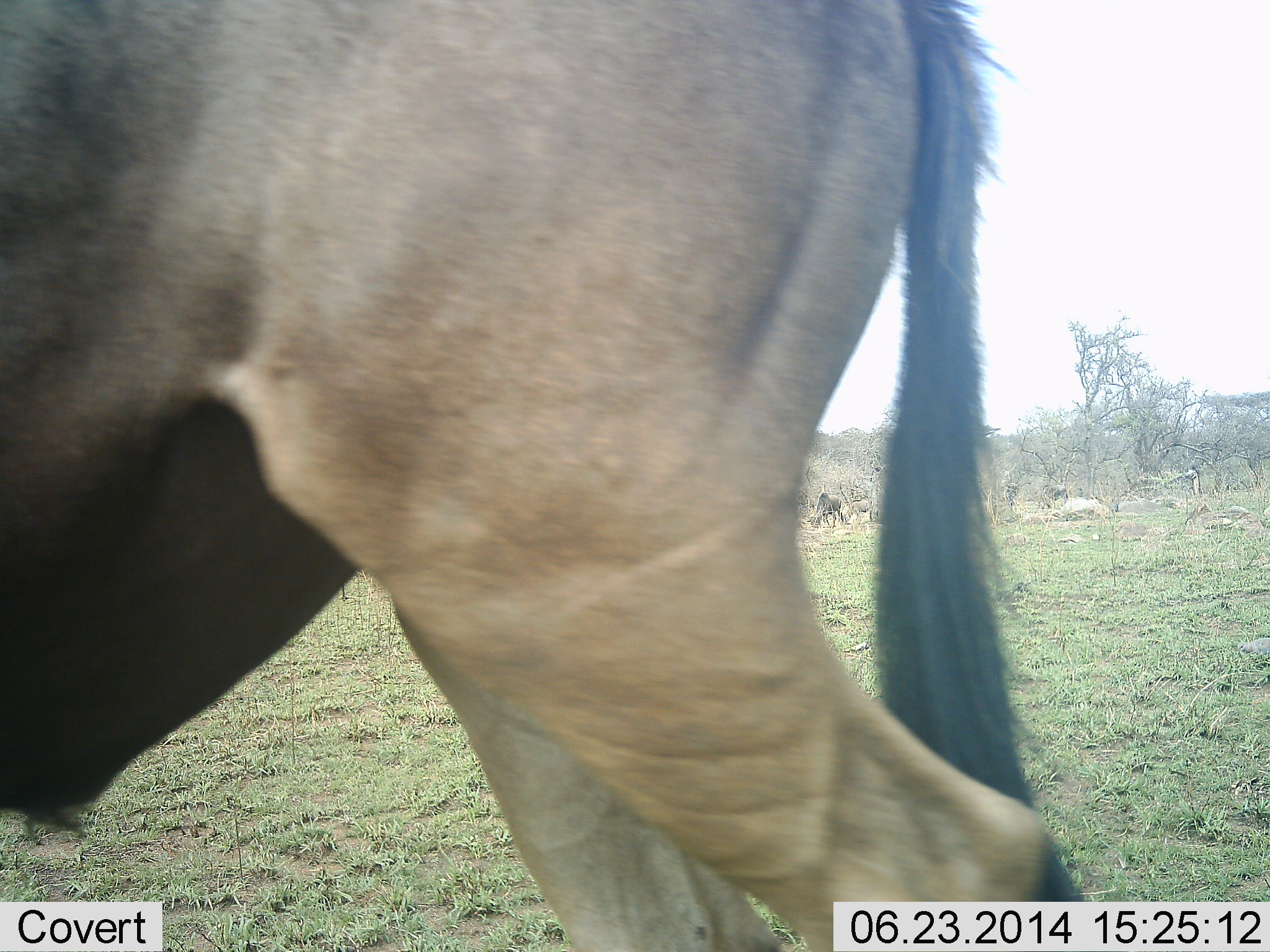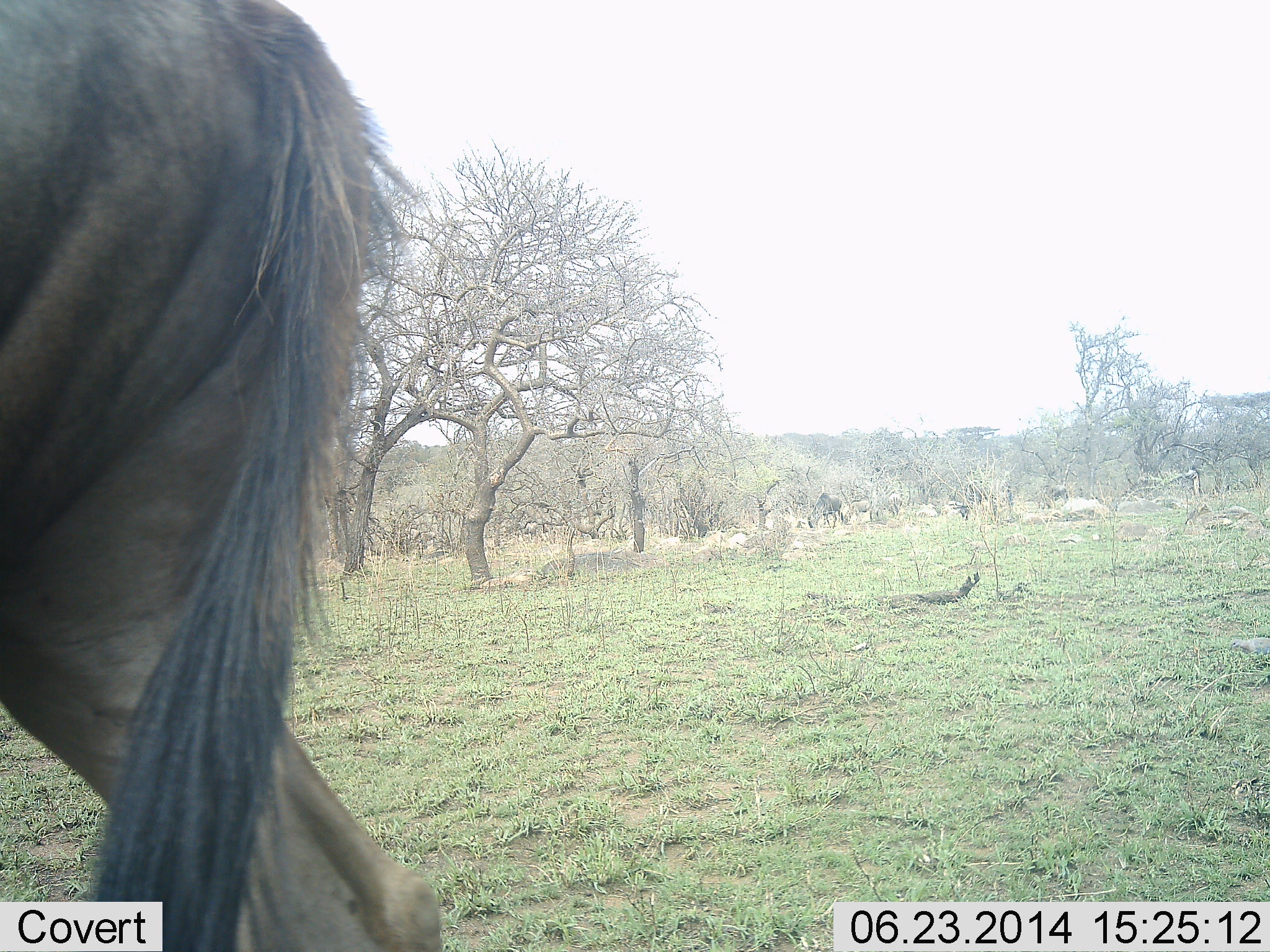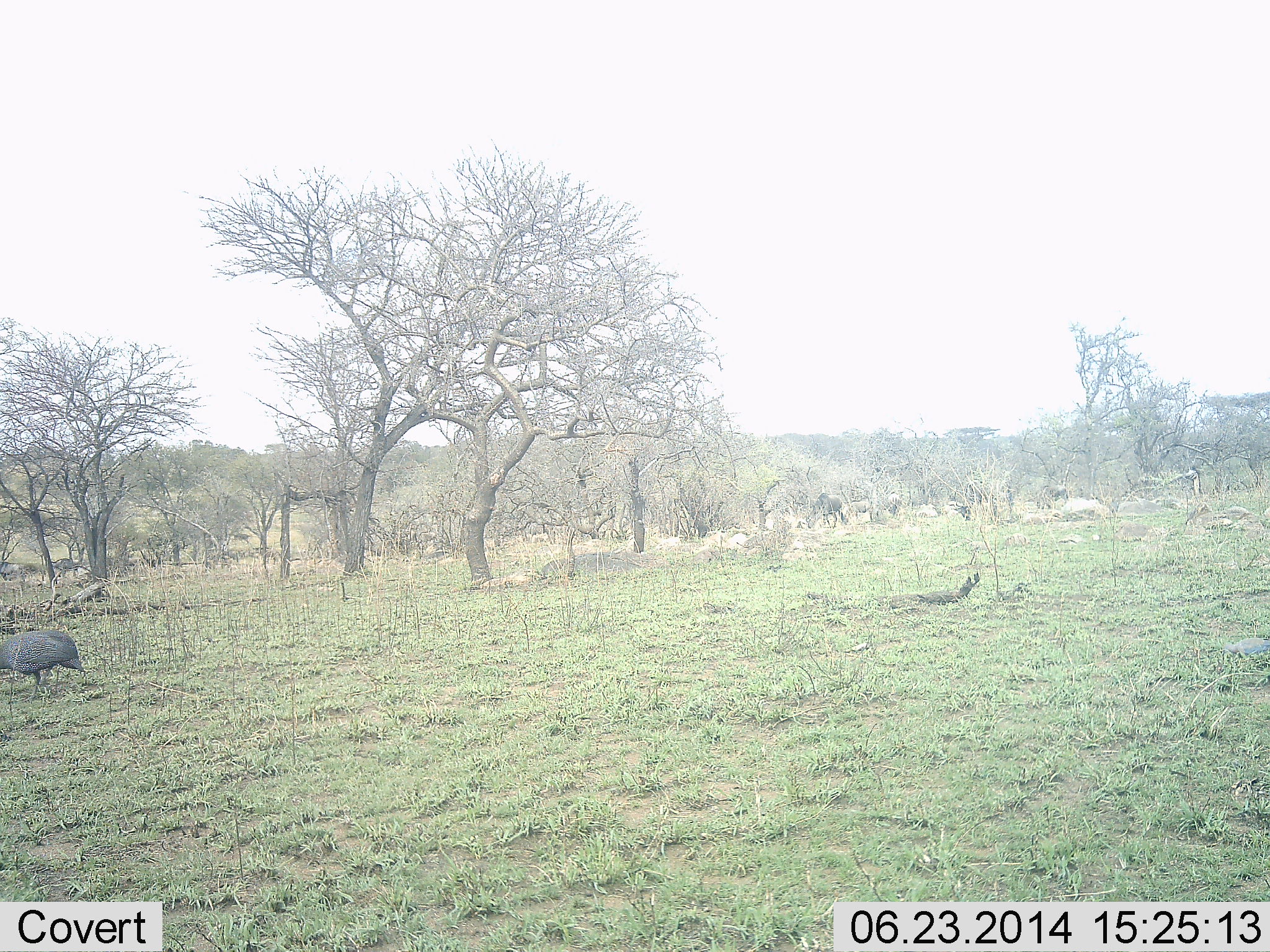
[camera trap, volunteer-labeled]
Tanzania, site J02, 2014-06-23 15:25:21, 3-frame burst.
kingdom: Animalia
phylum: Chordata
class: Aves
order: Galliformes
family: Numididae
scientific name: Numididae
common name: guinea fowl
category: guineafowl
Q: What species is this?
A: Guineafowl (guinea fowl) (Numididae).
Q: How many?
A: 1.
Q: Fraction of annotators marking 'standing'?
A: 75%.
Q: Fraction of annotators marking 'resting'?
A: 0%.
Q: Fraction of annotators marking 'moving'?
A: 17%.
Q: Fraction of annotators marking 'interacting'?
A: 0%.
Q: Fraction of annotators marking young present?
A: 8%.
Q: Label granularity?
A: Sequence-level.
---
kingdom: Animalia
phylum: Chordata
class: Mammalia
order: Artiodactyla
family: Bovidae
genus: Connochaetes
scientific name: Connochaetes taurinus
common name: blue wildebeest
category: wildebeest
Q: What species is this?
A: Wildebeest (blue wildebeest) (Connochaetes taurinus).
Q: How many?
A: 2.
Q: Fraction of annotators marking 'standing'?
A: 15%.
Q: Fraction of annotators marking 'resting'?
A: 0%.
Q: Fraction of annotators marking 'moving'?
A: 85%.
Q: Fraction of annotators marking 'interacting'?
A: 0%.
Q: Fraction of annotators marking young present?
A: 0%.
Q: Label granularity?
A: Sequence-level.